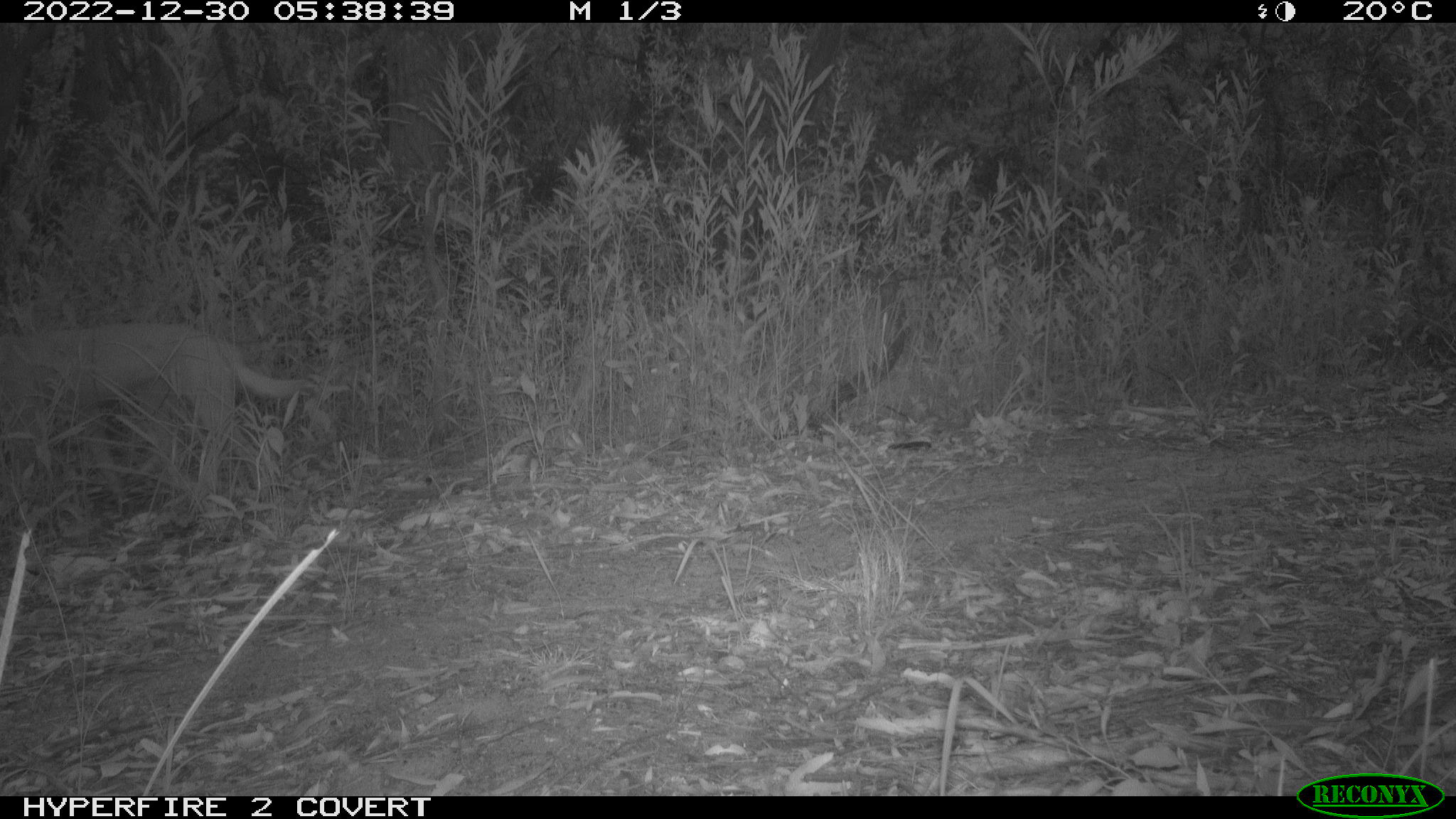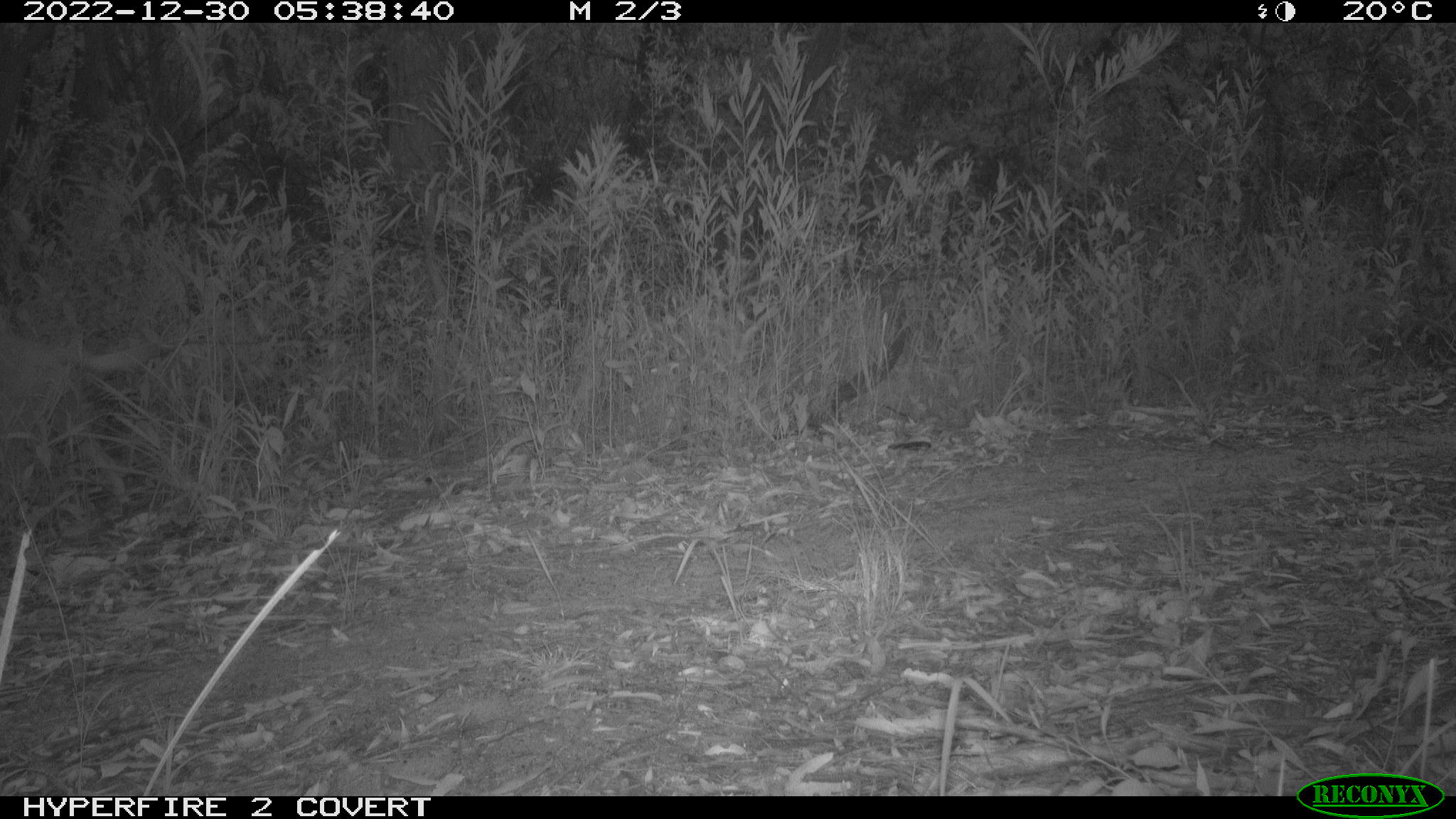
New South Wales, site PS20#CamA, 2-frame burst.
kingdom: Animalia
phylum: Chordata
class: Mammalia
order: Carnivora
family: Canidae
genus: Canis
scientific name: Canis familiaris dingo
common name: dingo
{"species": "dingo (Canis familiaris dingo)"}